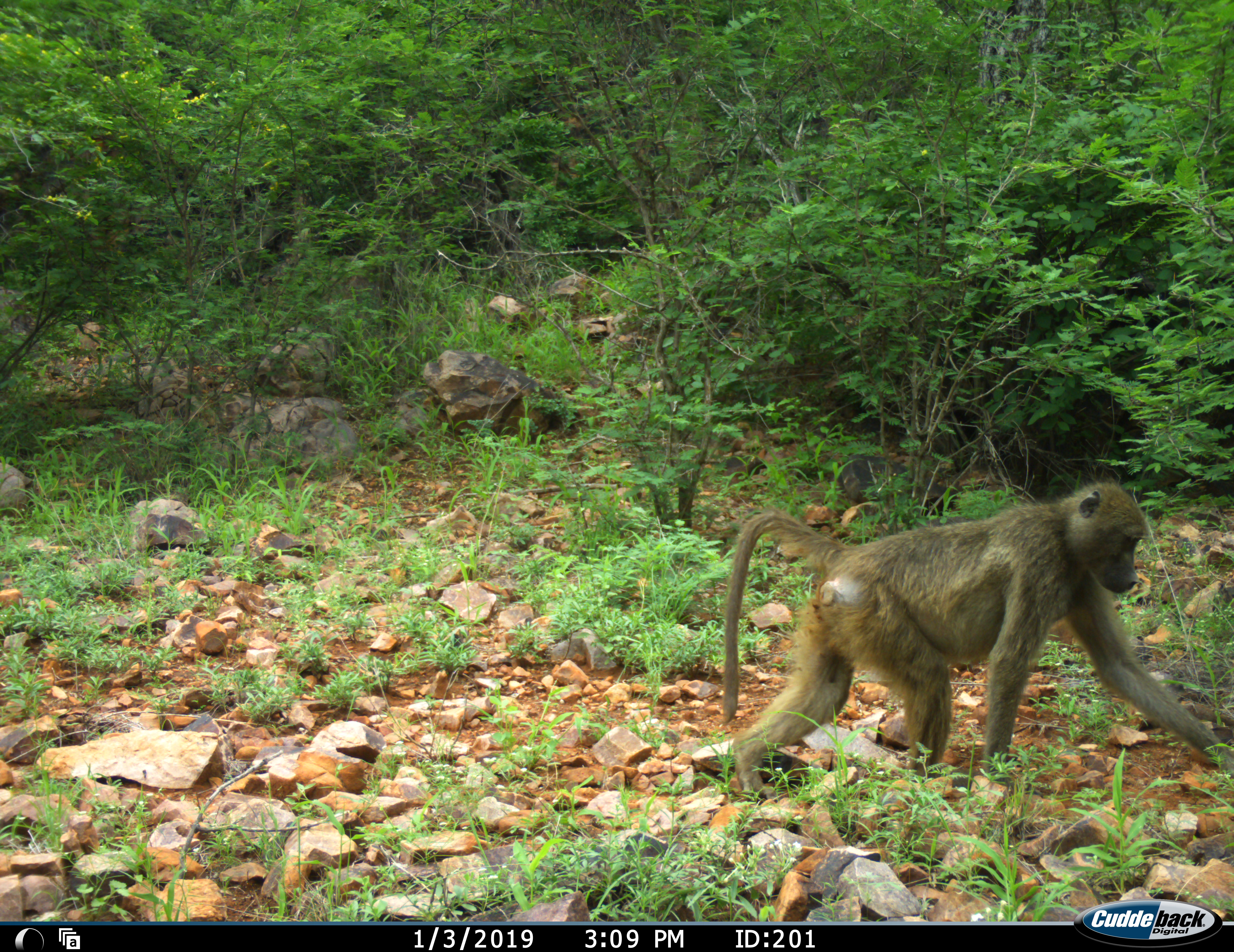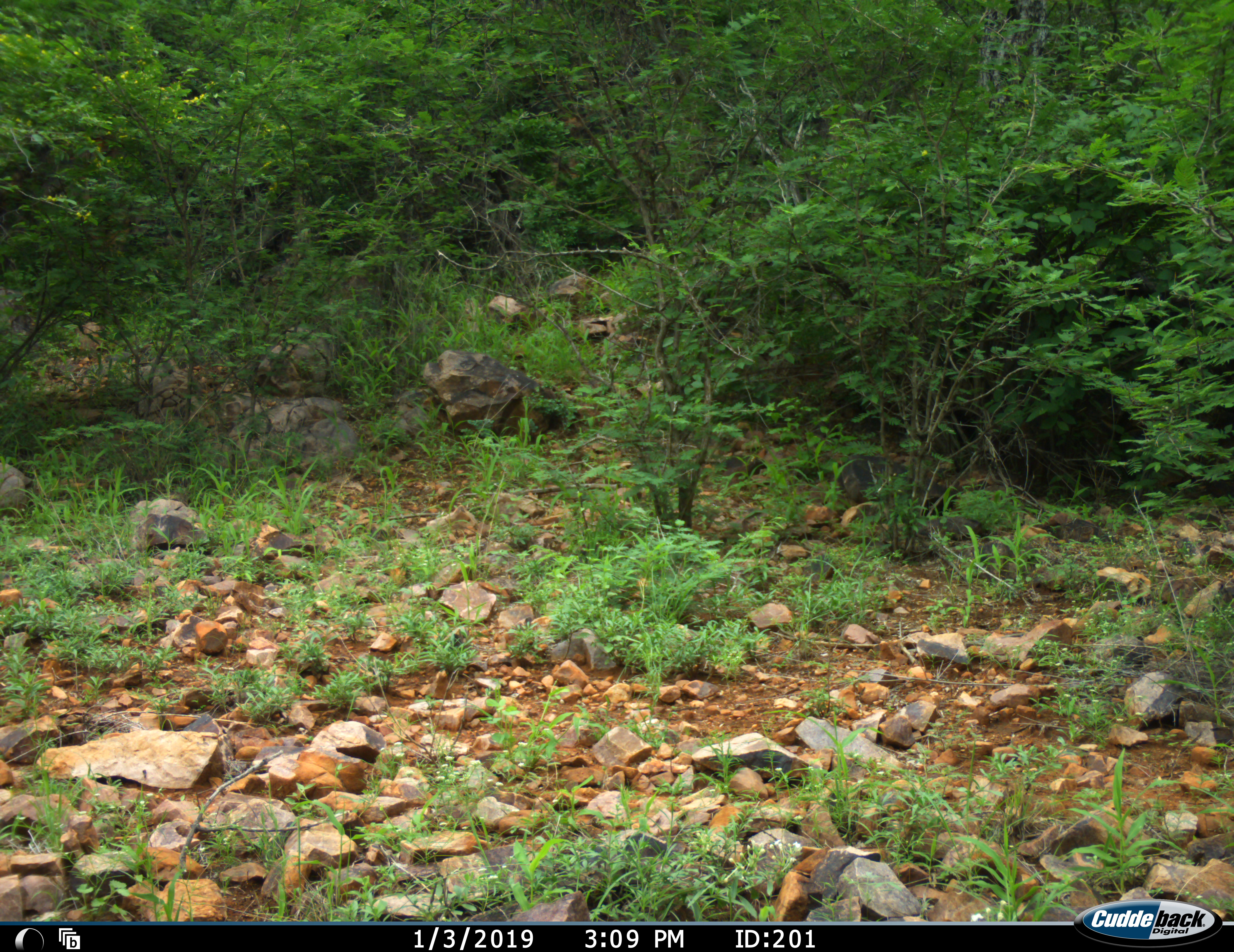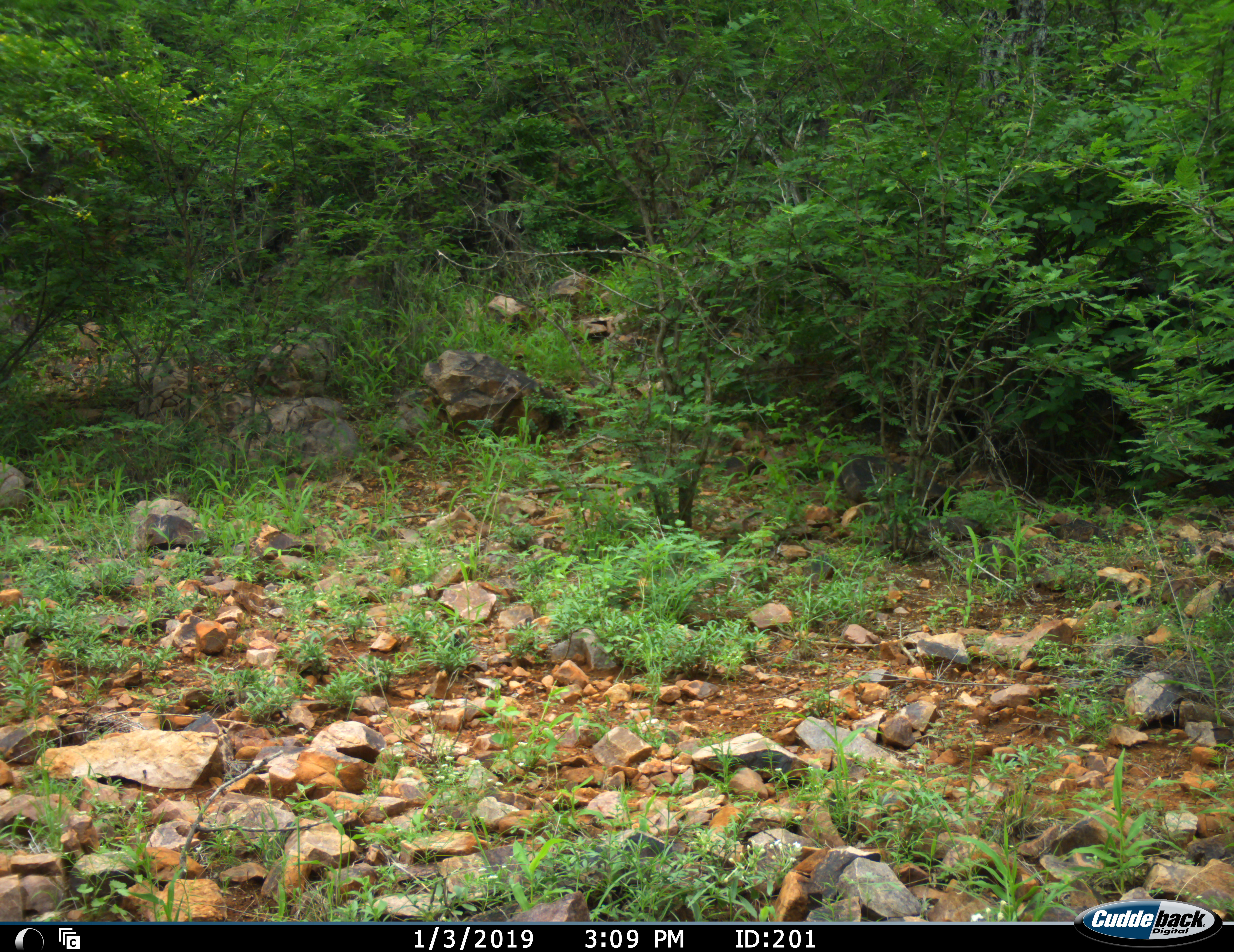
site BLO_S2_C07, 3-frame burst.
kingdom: Animalia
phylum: Chordata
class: Mammalia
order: Primates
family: Cercopithecidae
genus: Papio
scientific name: Papio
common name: baboon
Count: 1.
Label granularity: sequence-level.